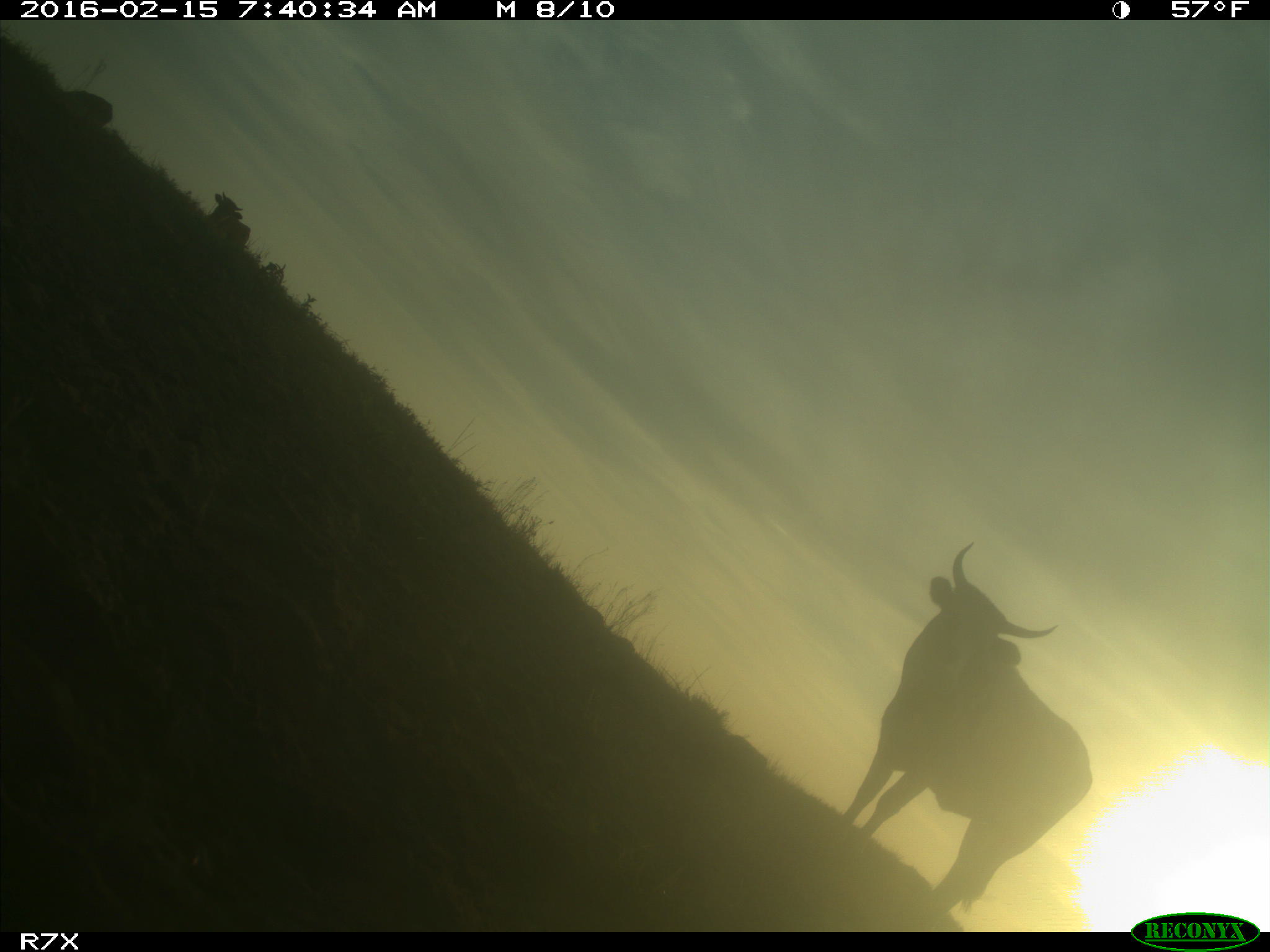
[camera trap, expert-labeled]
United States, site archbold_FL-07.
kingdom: Animalia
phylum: Chordata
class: Mammalia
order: Artiodactyla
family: Bovidae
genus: Bos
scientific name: Bos taurus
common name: domestic cow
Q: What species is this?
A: Bos taurus (domestic cow).